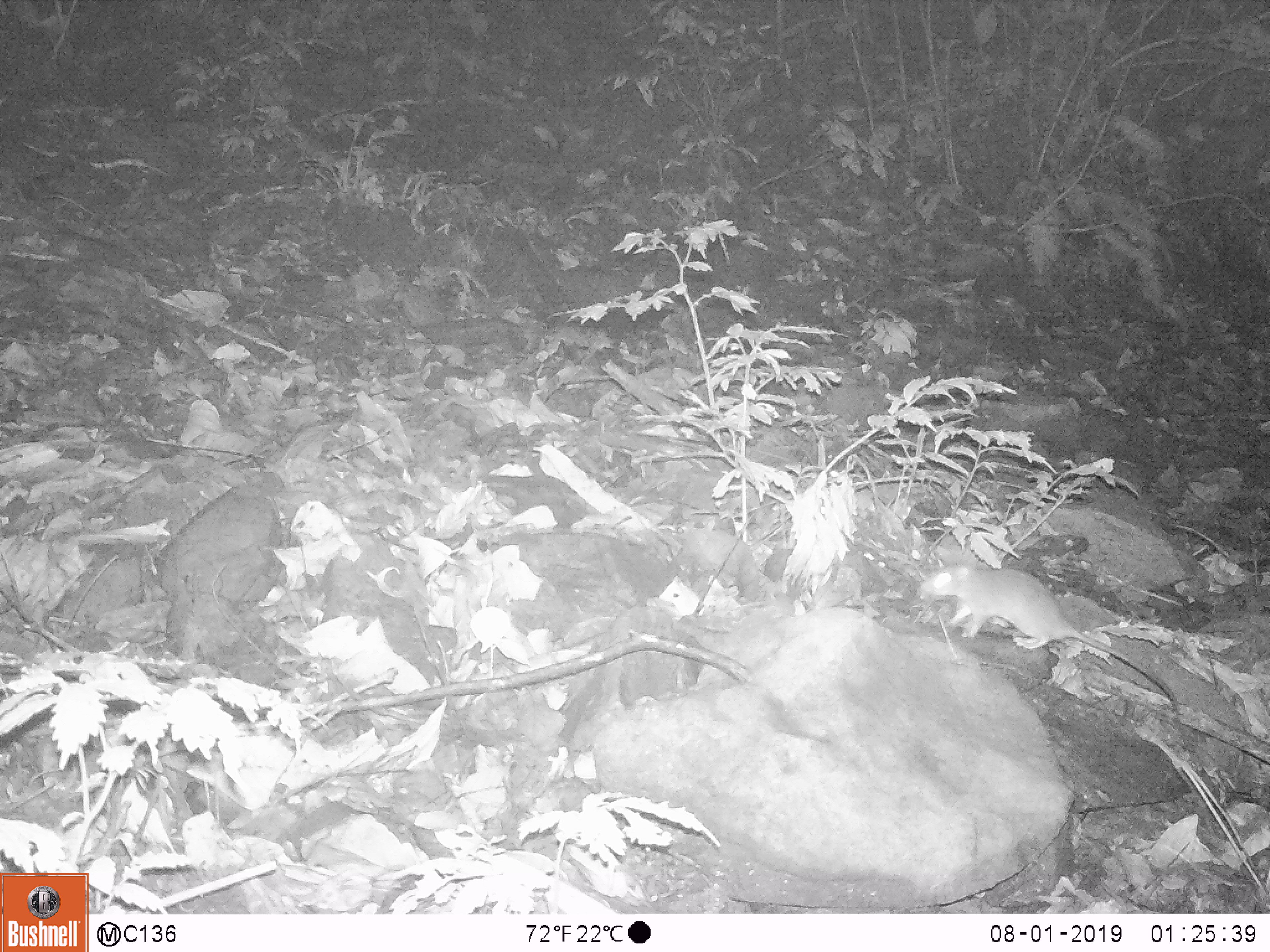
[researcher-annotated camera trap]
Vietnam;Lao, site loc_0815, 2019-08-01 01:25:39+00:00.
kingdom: Animalia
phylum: Chordata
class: Mammalia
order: Rodentia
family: Muridae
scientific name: Muridae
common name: old-world mice and rats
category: unidentified murid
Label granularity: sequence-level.